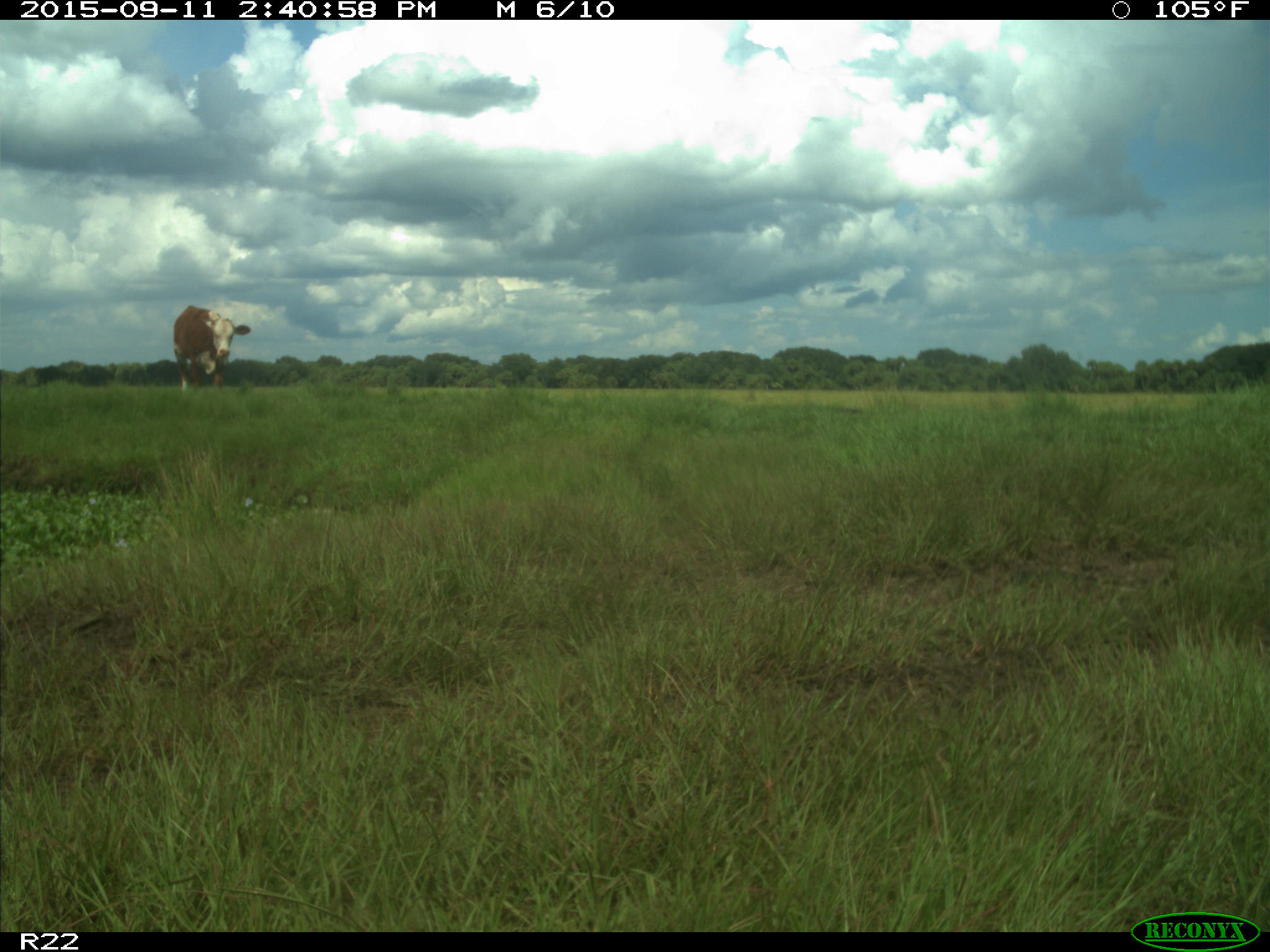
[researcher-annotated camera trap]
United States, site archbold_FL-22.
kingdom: Animalia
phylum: Chordata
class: Mammalia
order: Artiodactyla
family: Bovidae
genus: Bos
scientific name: Bos taurus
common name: domestic cow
Bos taurus (domestic cow).